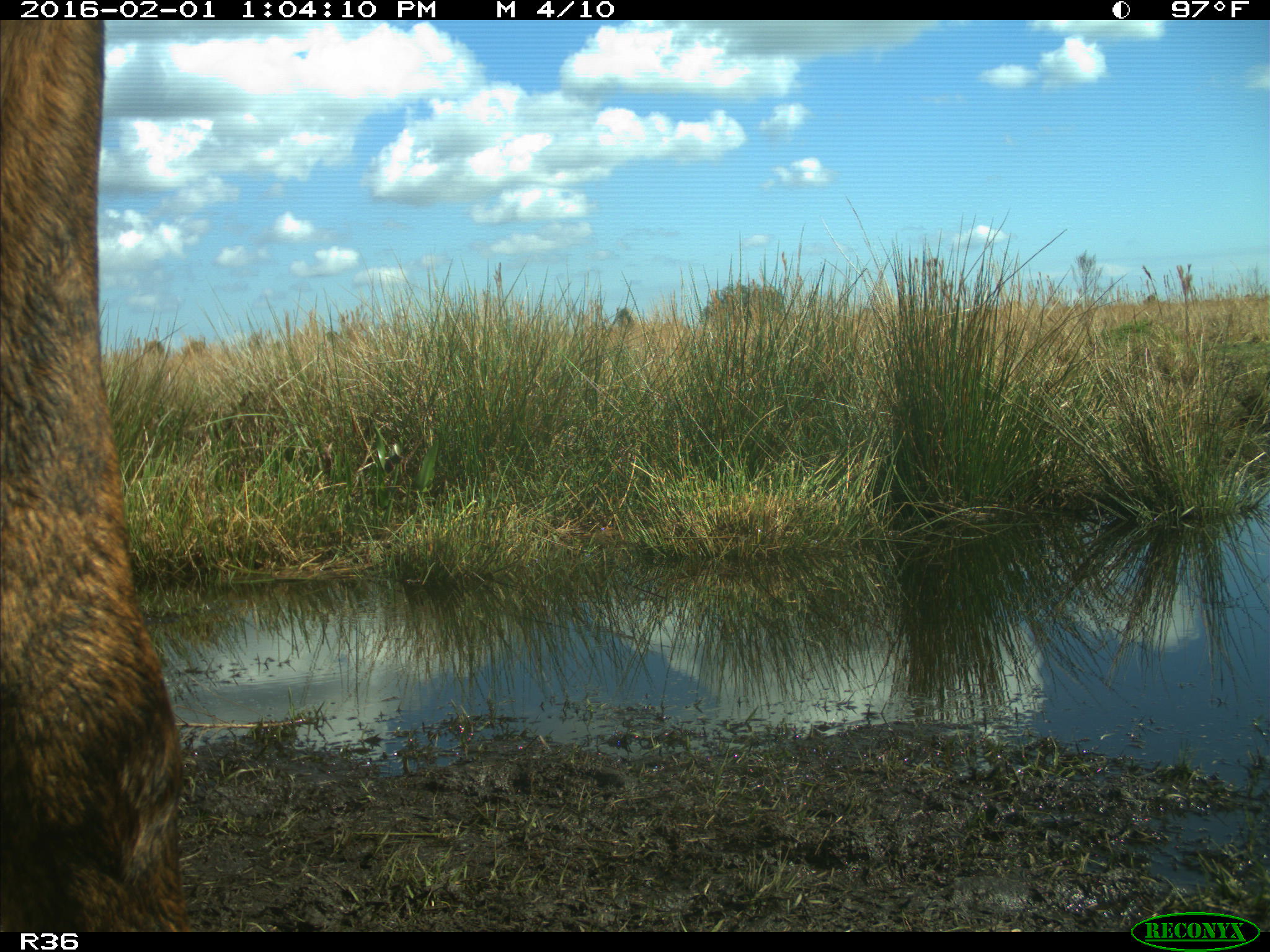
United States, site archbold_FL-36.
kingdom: Animalia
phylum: Chordata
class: Mammalia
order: Artiodactyla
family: Bovidae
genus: Bos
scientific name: Bos taurus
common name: domestic cow